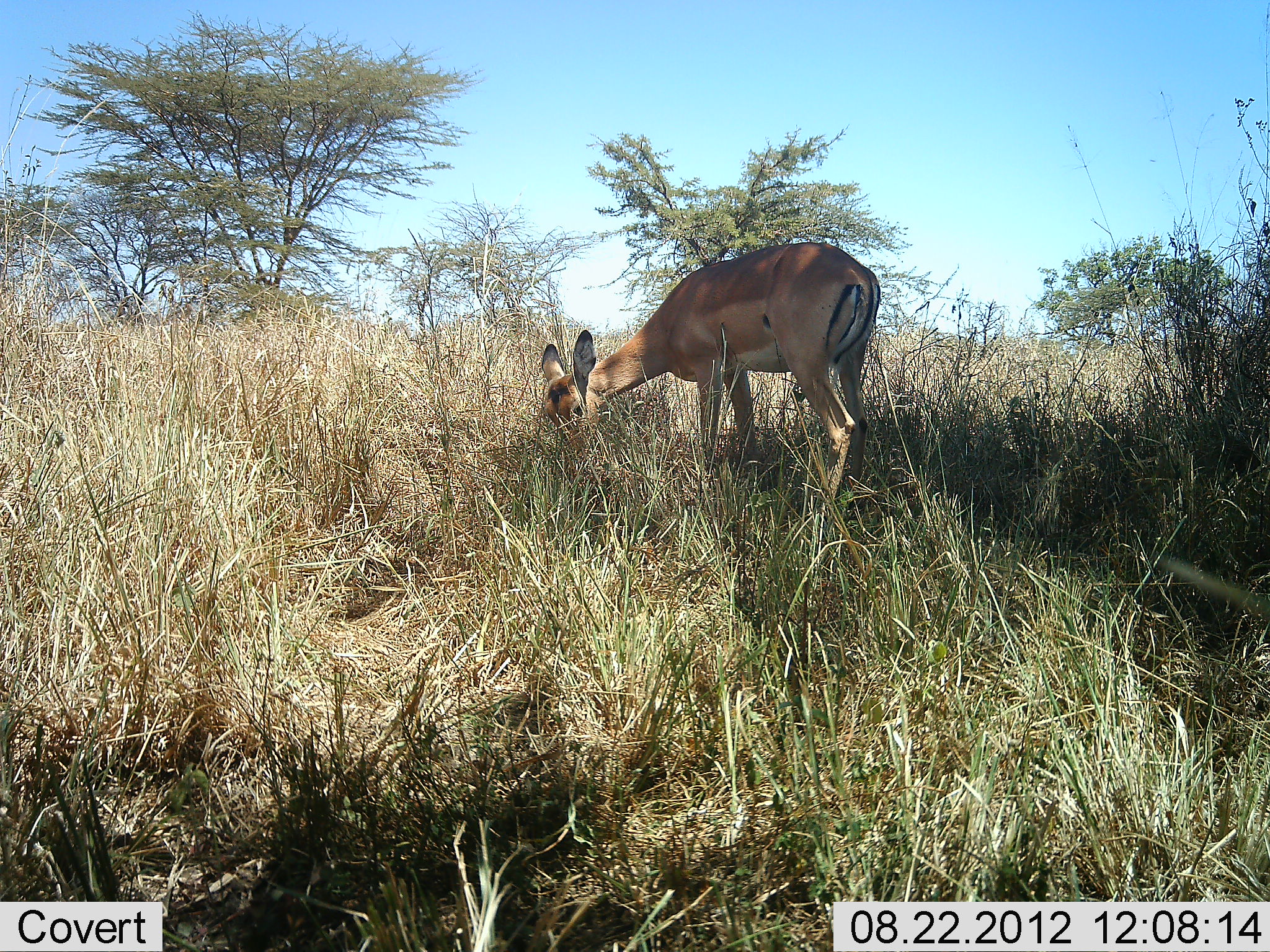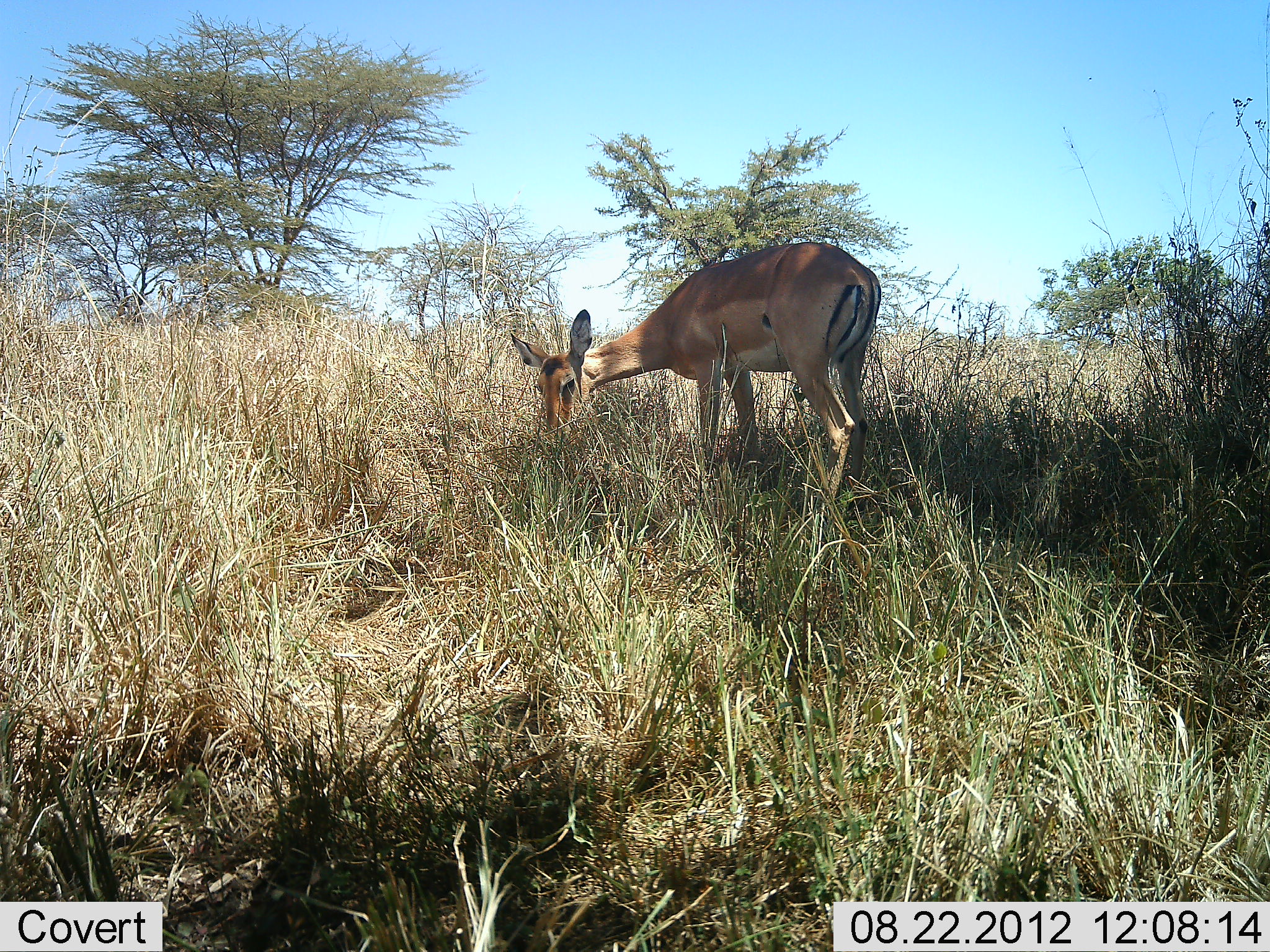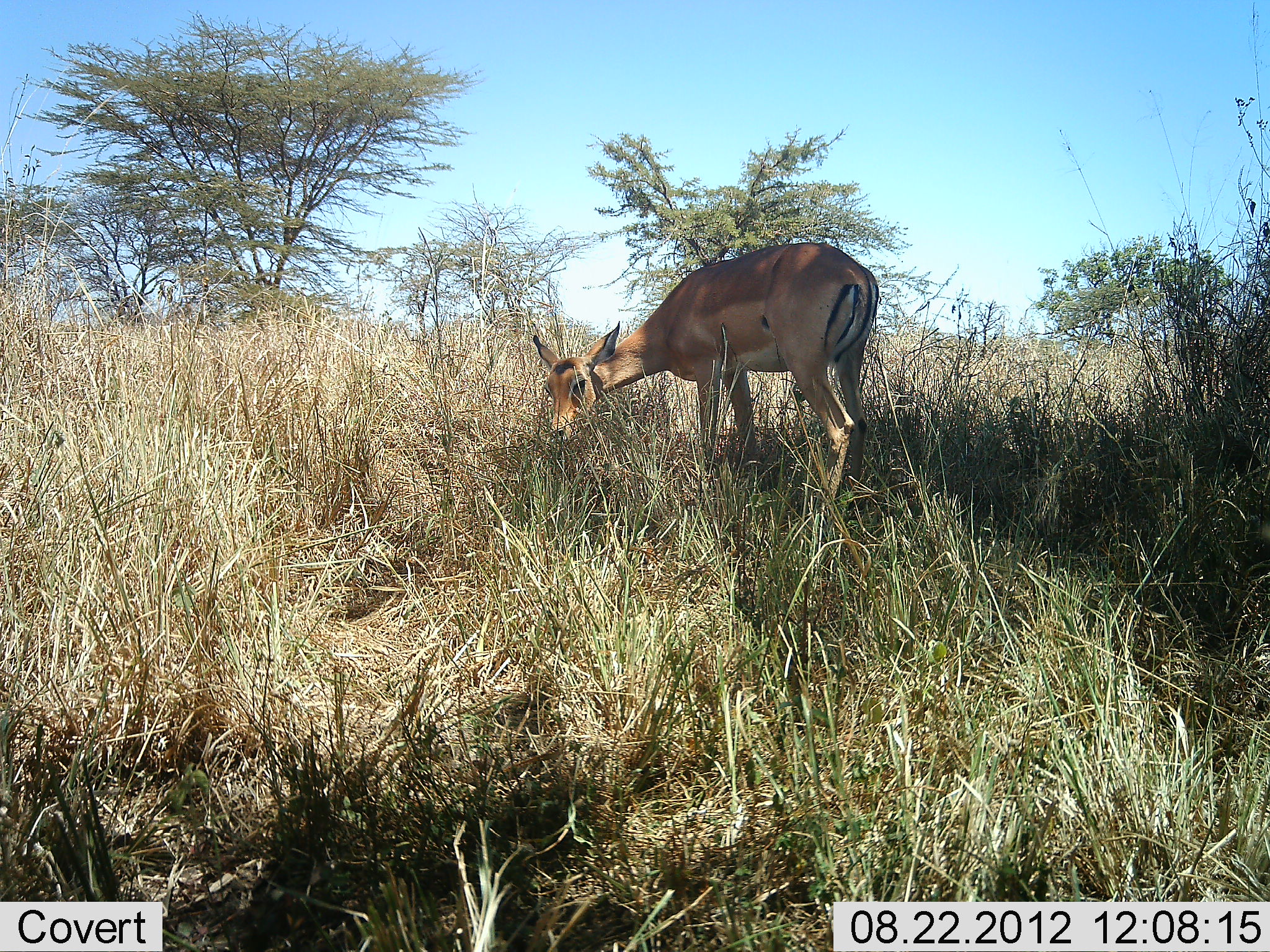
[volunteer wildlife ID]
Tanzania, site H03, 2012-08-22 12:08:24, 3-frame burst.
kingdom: Animalia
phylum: Chordata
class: Mammalia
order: Artiodactyla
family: Bovidae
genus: Aepyceros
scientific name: Aepyceros melampus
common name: impala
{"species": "impala (Aepyceros melampus)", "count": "1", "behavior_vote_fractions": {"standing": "10%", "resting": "0%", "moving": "0%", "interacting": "0%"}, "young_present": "0%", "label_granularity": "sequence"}